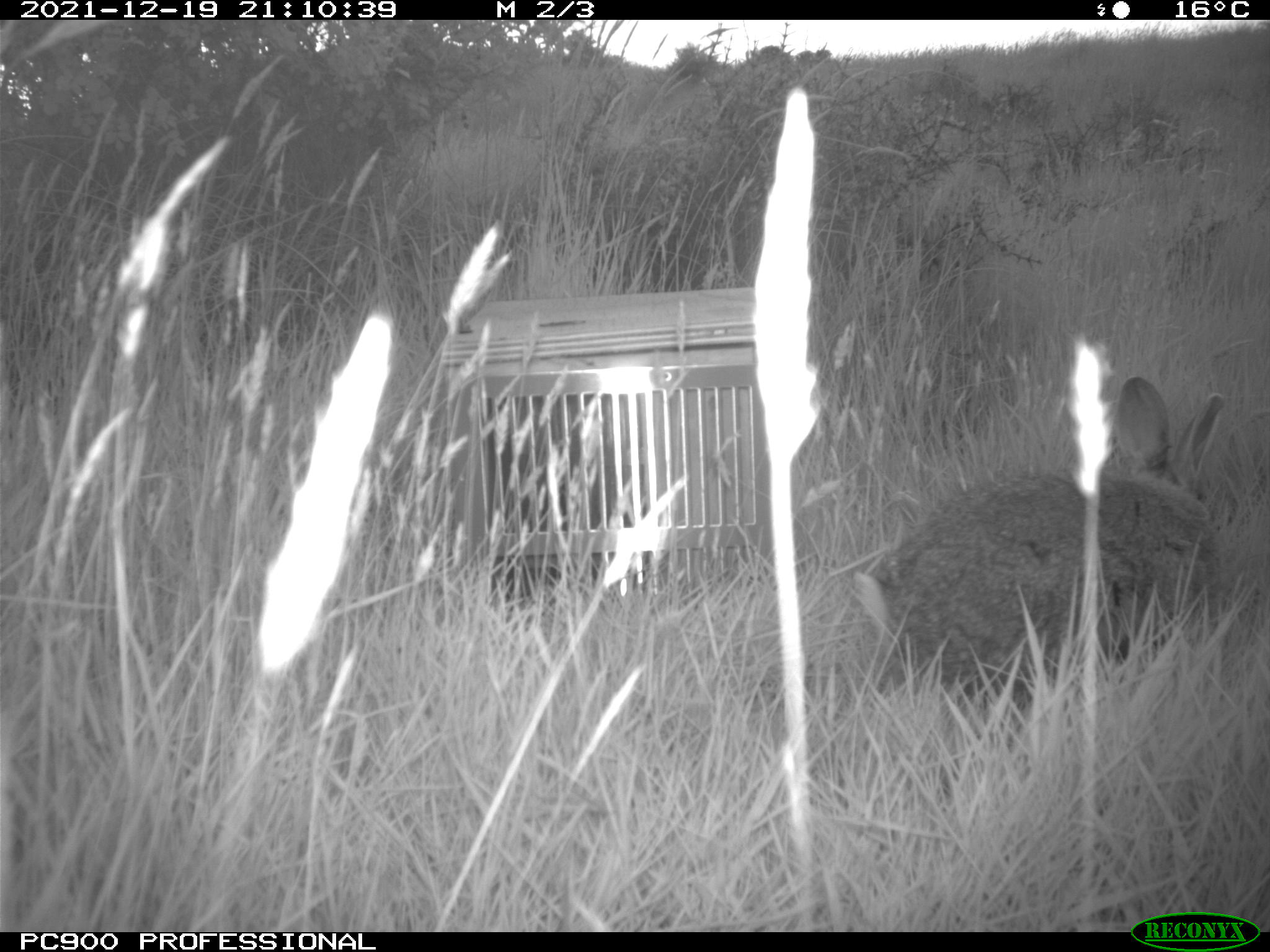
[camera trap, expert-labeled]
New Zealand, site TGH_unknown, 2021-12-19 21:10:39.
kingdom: Animalia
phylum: Chordata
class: Mammalia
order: Lagomorpha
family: Leporidae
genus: Oryctolagus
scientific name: Oryctolagus cuniculus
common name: european rabbit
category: rabbit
Rabbit (european rabbit) (Oryctolagus cuniculus).